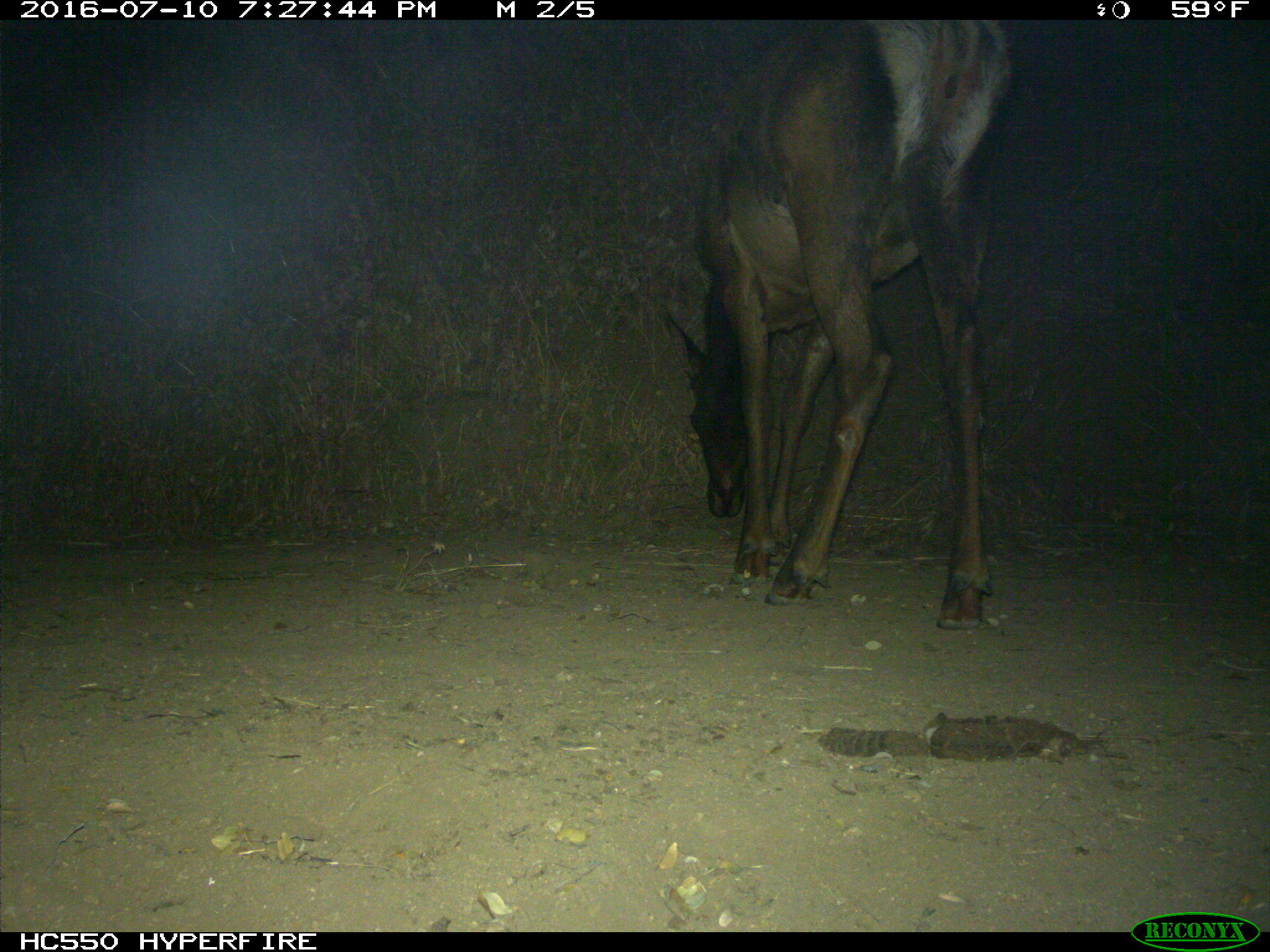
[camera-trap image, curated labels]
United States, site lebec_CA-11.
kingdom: Animalia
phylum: Chordata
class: Mammalia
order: Artiodactyla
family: Cervidae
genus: Cervus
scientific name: Cervus canadensis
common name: elk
Cervus canadensis (elk).